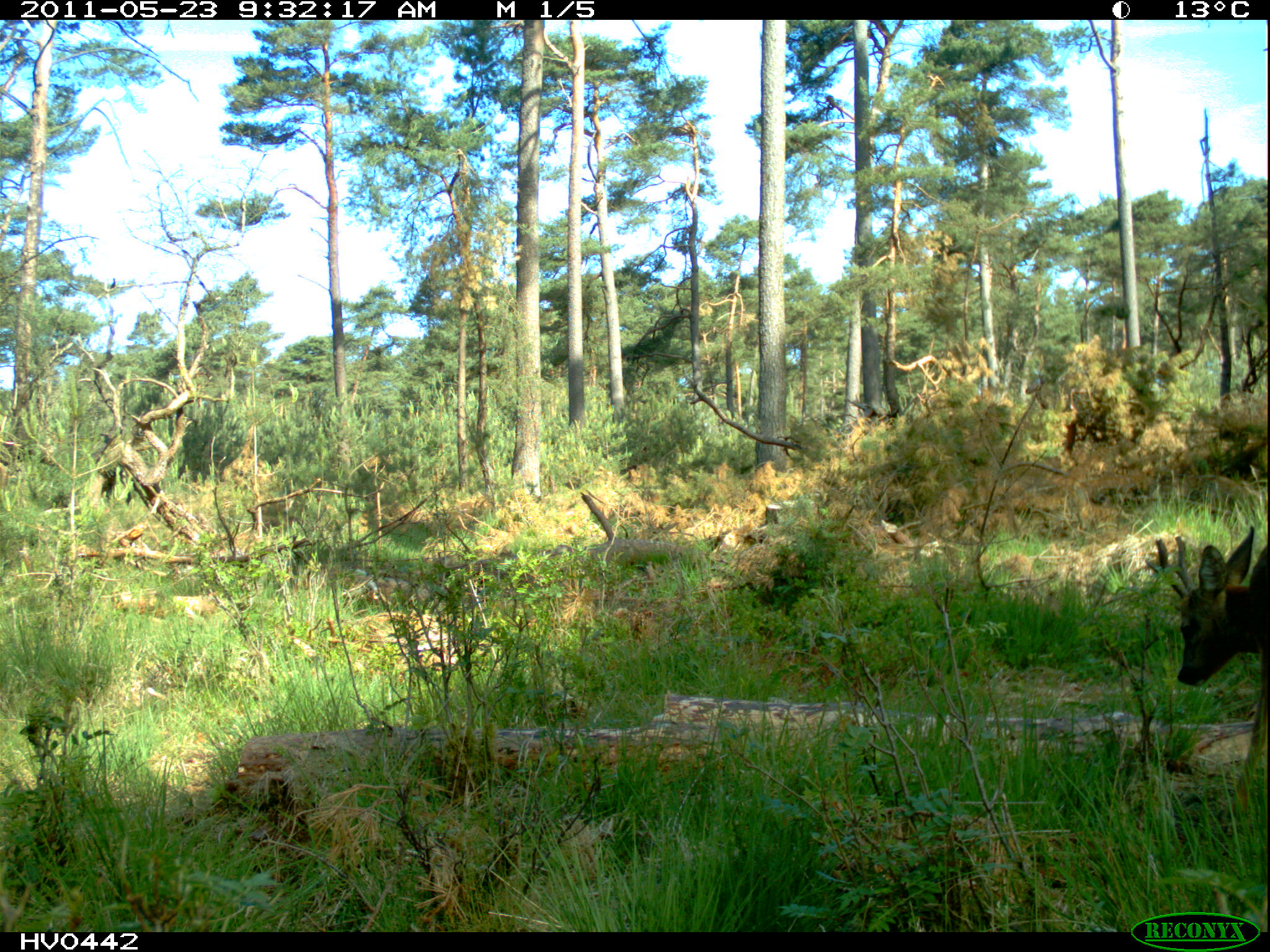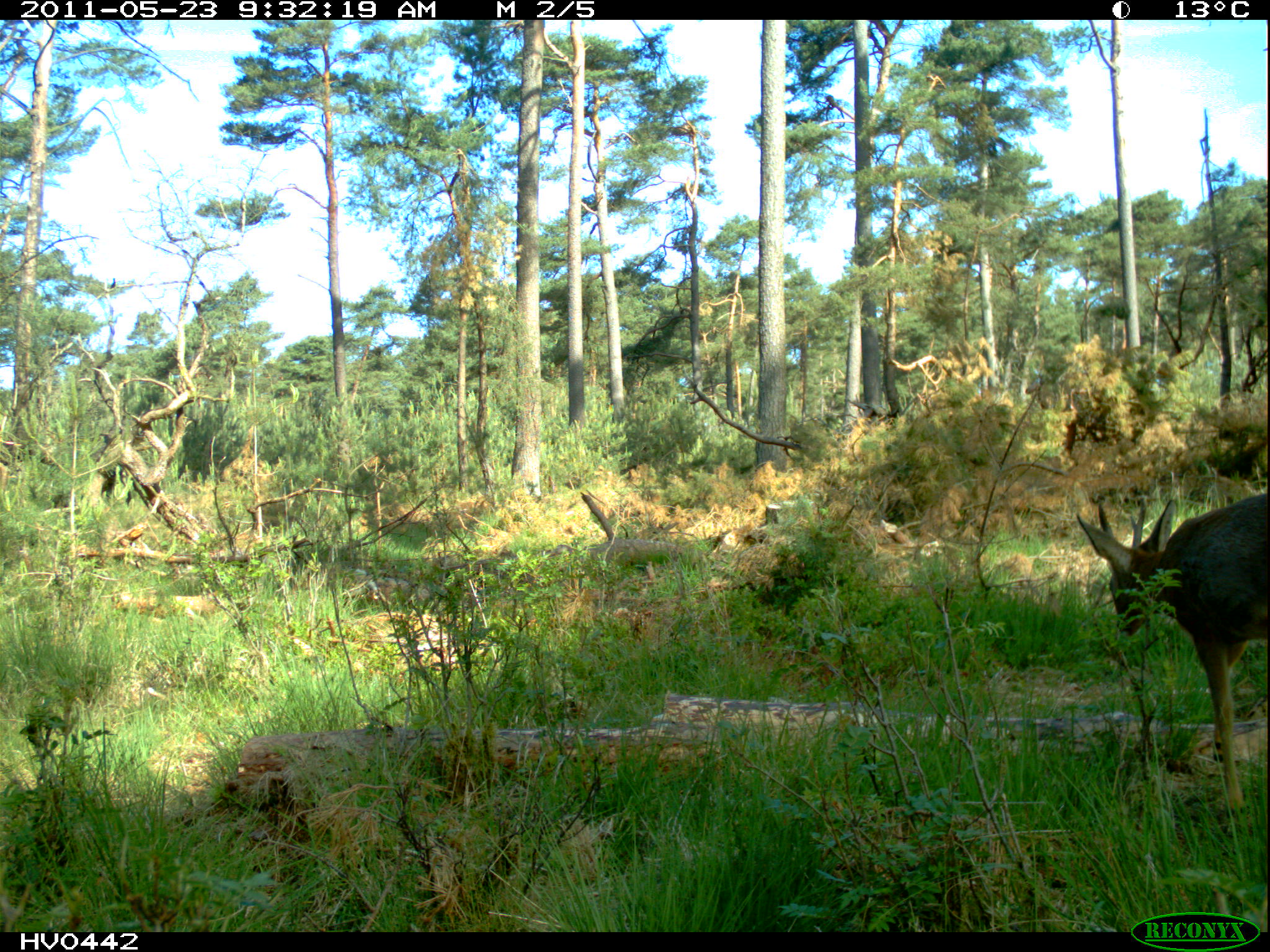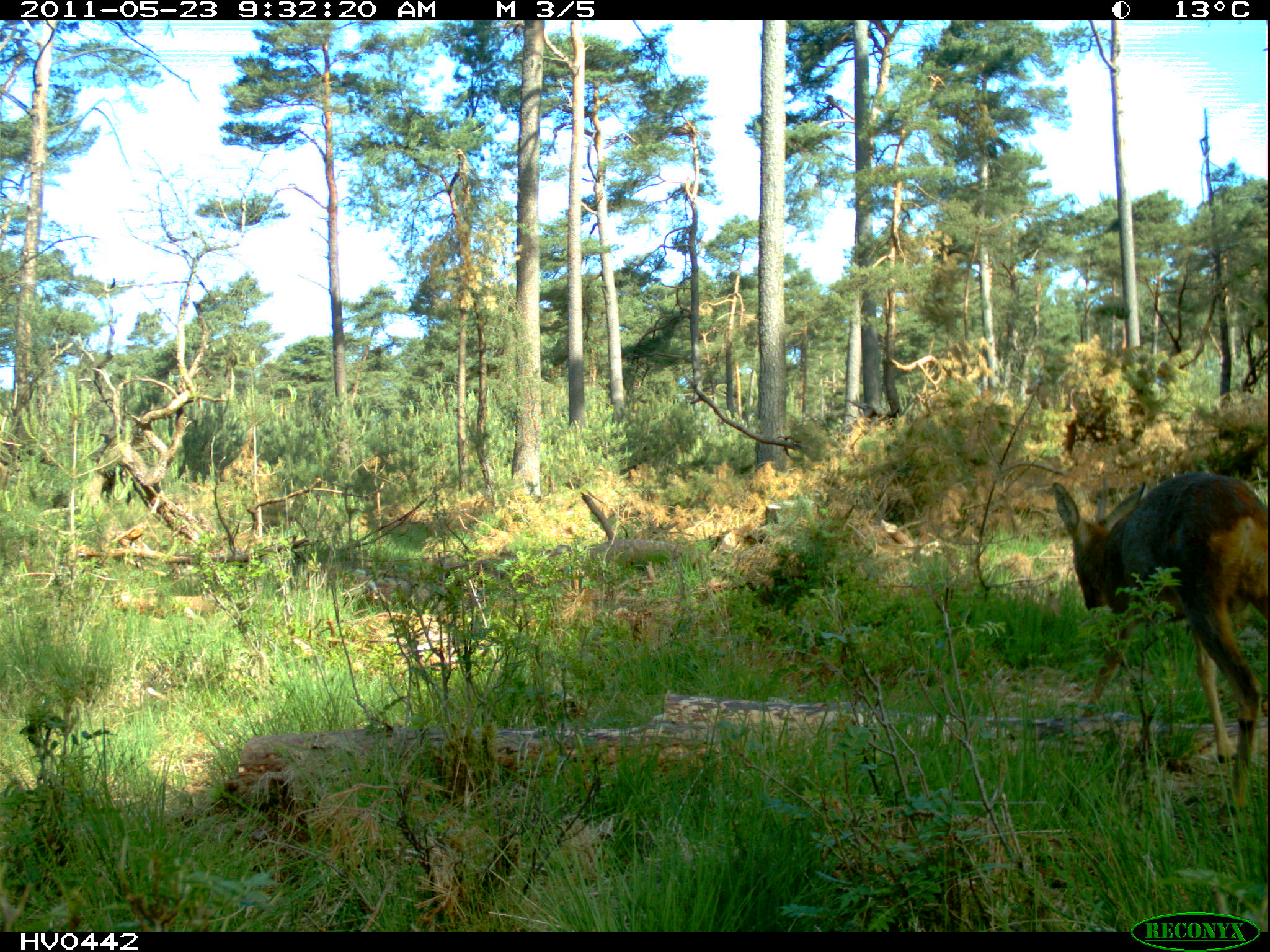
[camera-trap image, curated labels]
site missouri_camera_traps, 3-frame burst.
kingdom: Animalia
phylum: Chordata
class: Mammalia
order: Artiodactyla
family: Cervidae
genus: Capreolus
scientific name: Capreolus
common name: roe deer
Roe deer (Capreolus). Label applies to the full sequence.